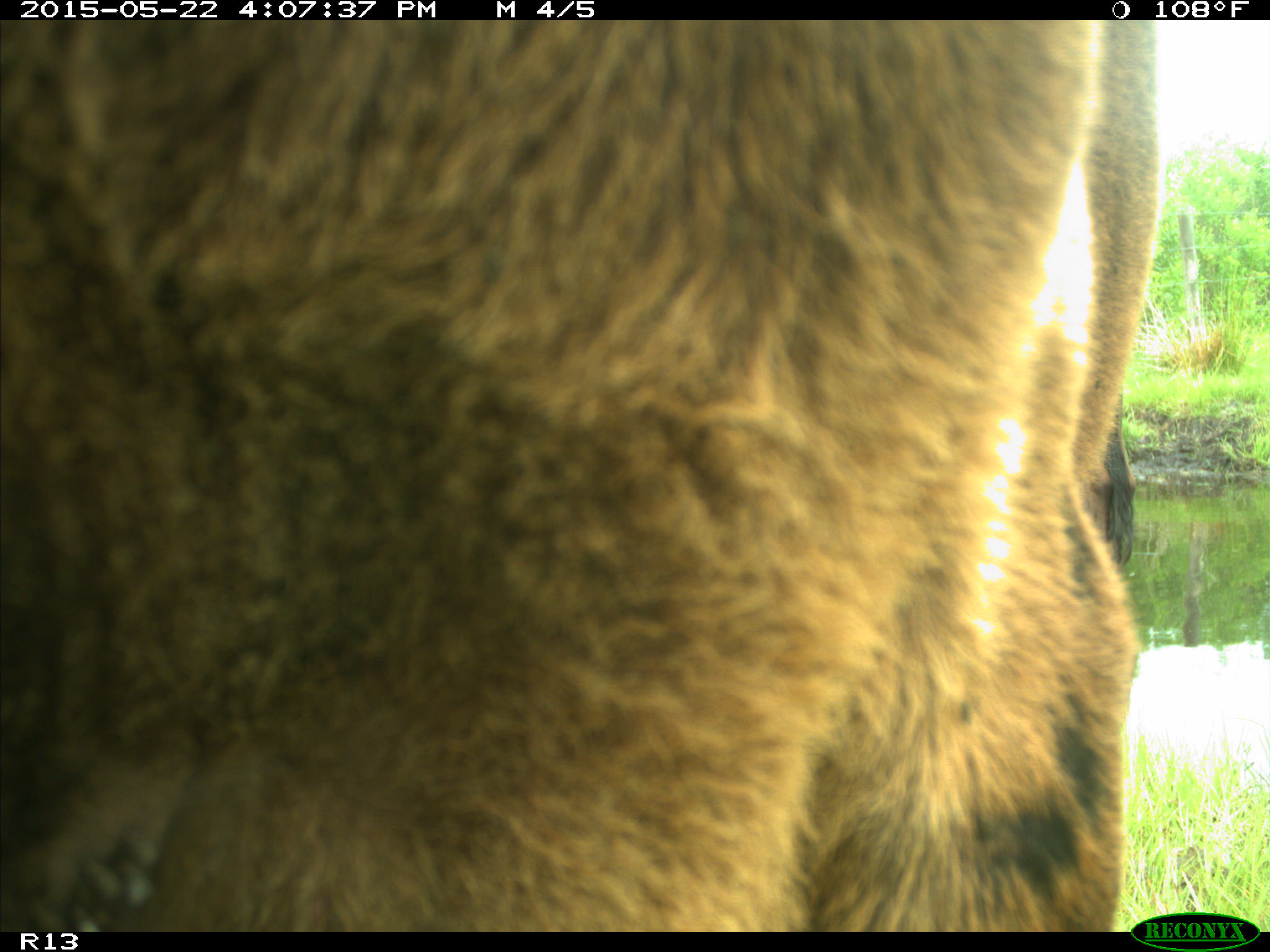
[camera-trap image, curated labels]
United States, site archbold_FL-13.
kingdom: Animalia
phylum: Chordata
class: Mammalia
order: Artiodactyla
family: Bovidae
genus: Bos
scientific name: Bos taurus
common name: domestic cow